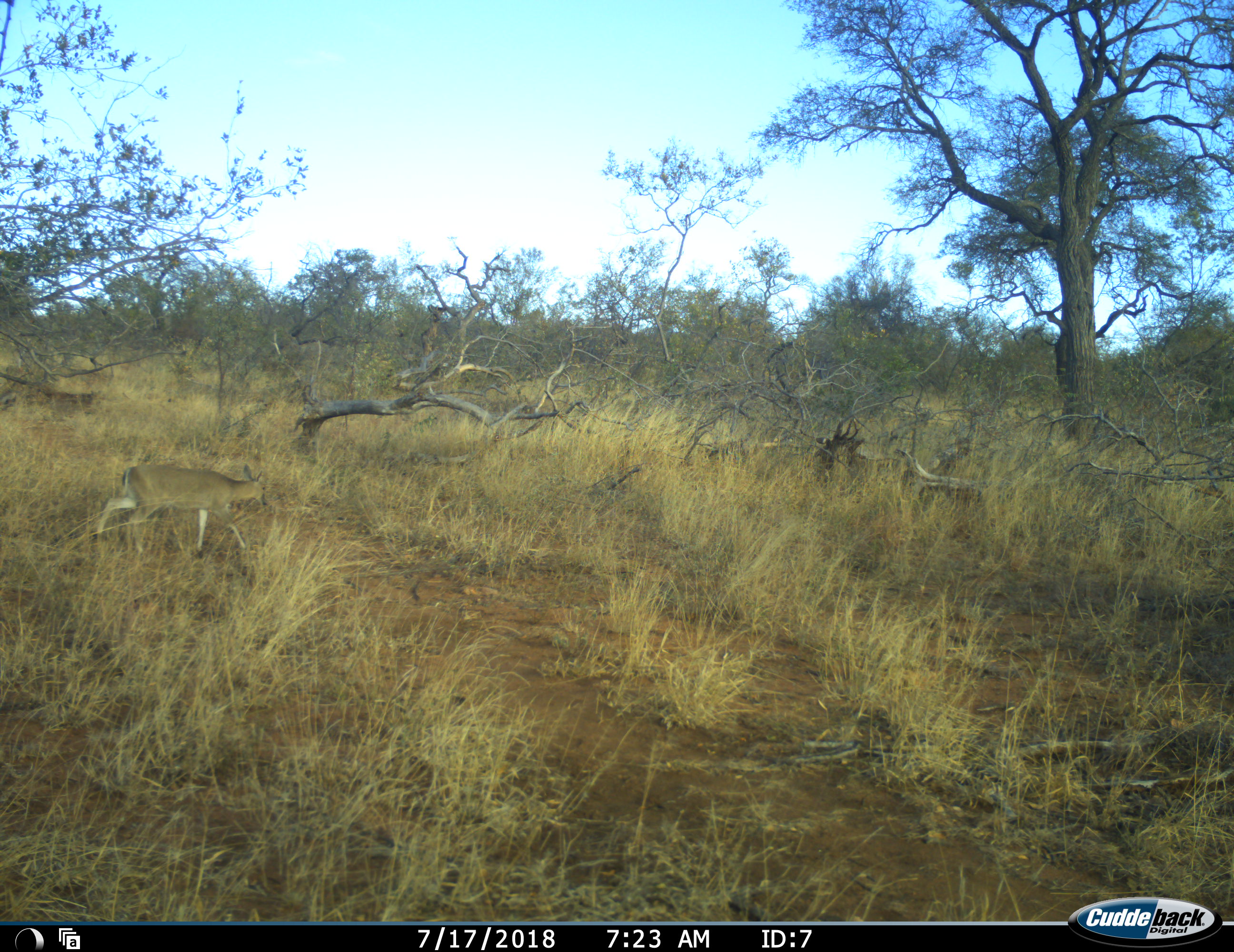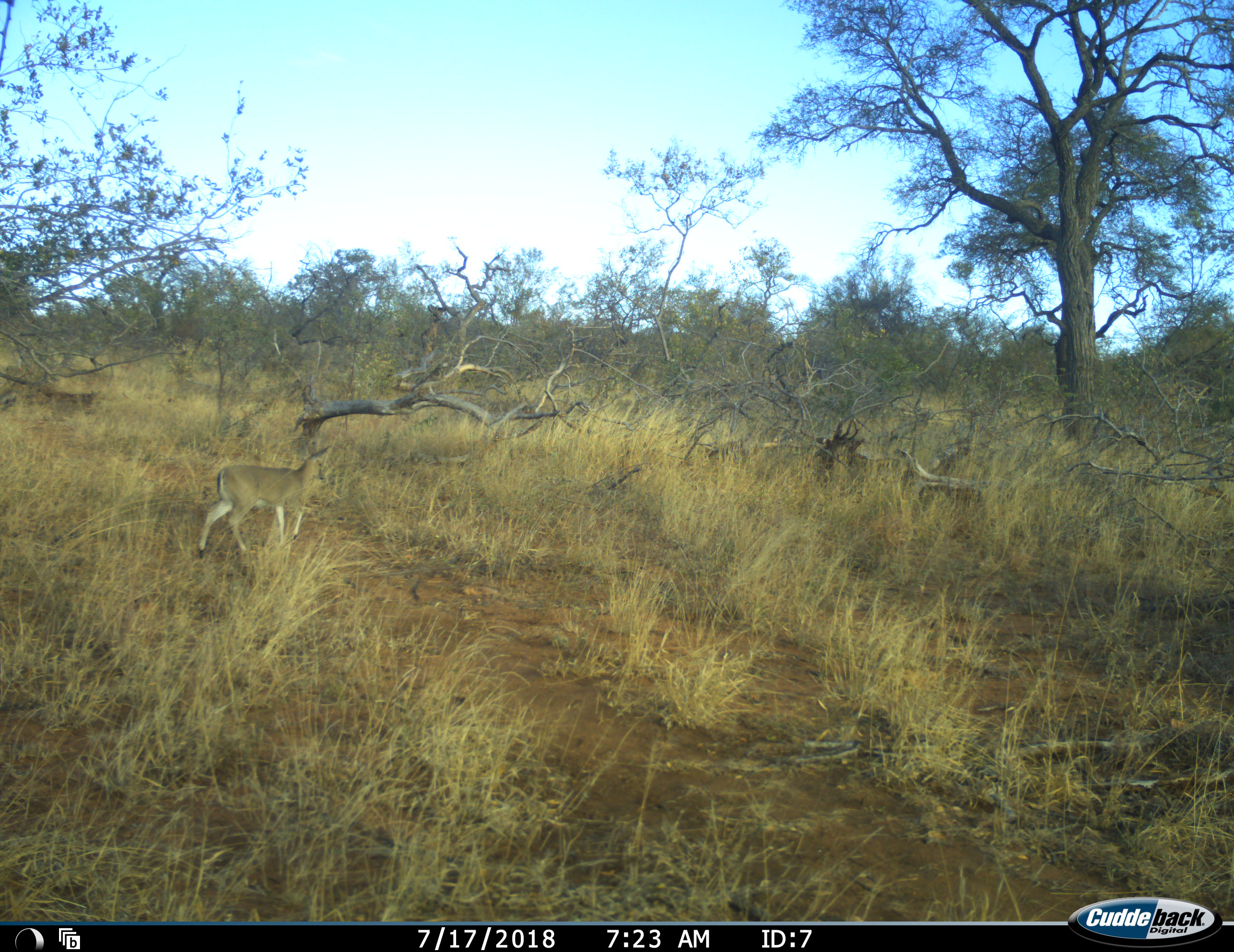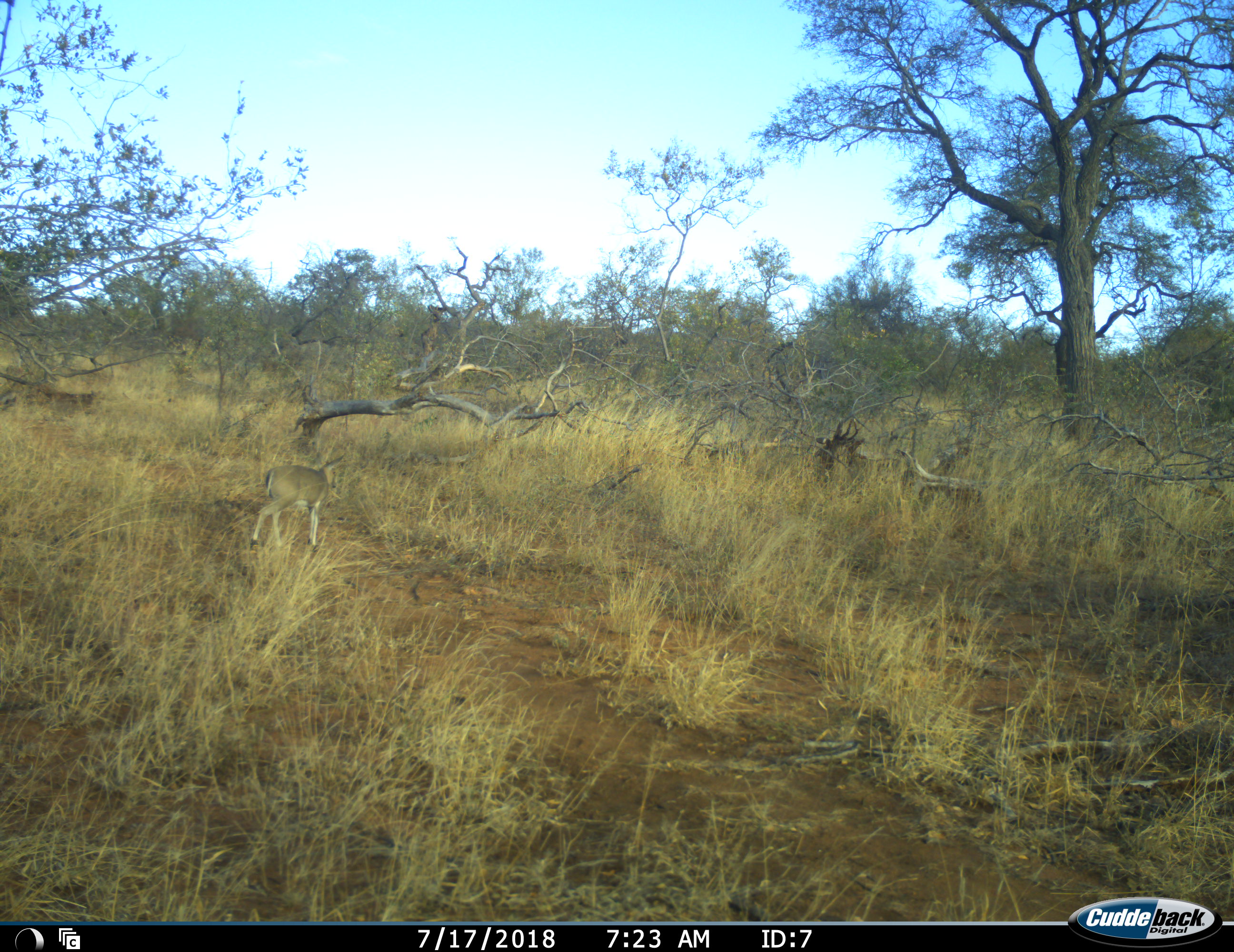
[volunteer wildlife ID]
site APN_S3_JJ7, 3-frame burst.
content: unidentified animal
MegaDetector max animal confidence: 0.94